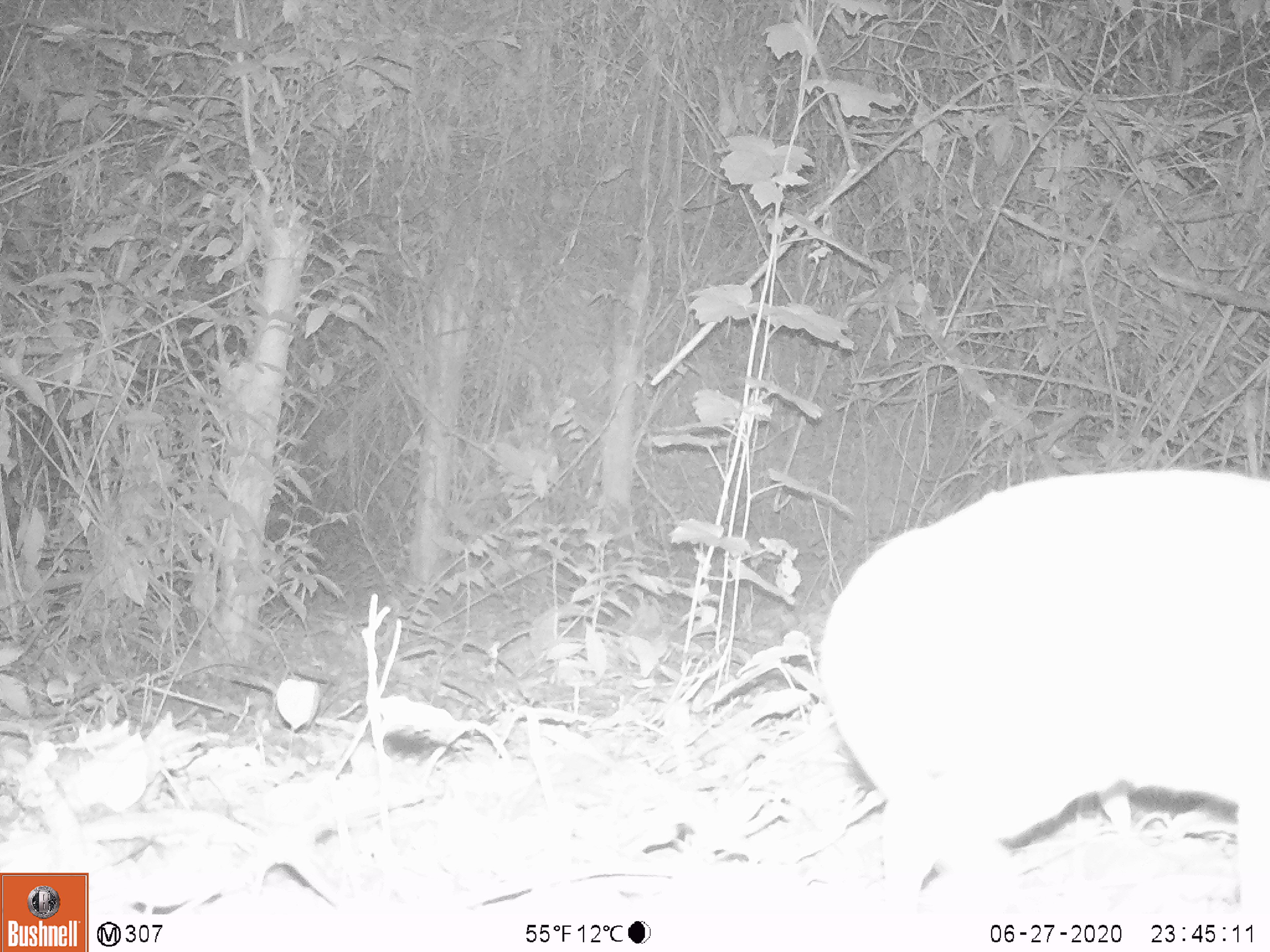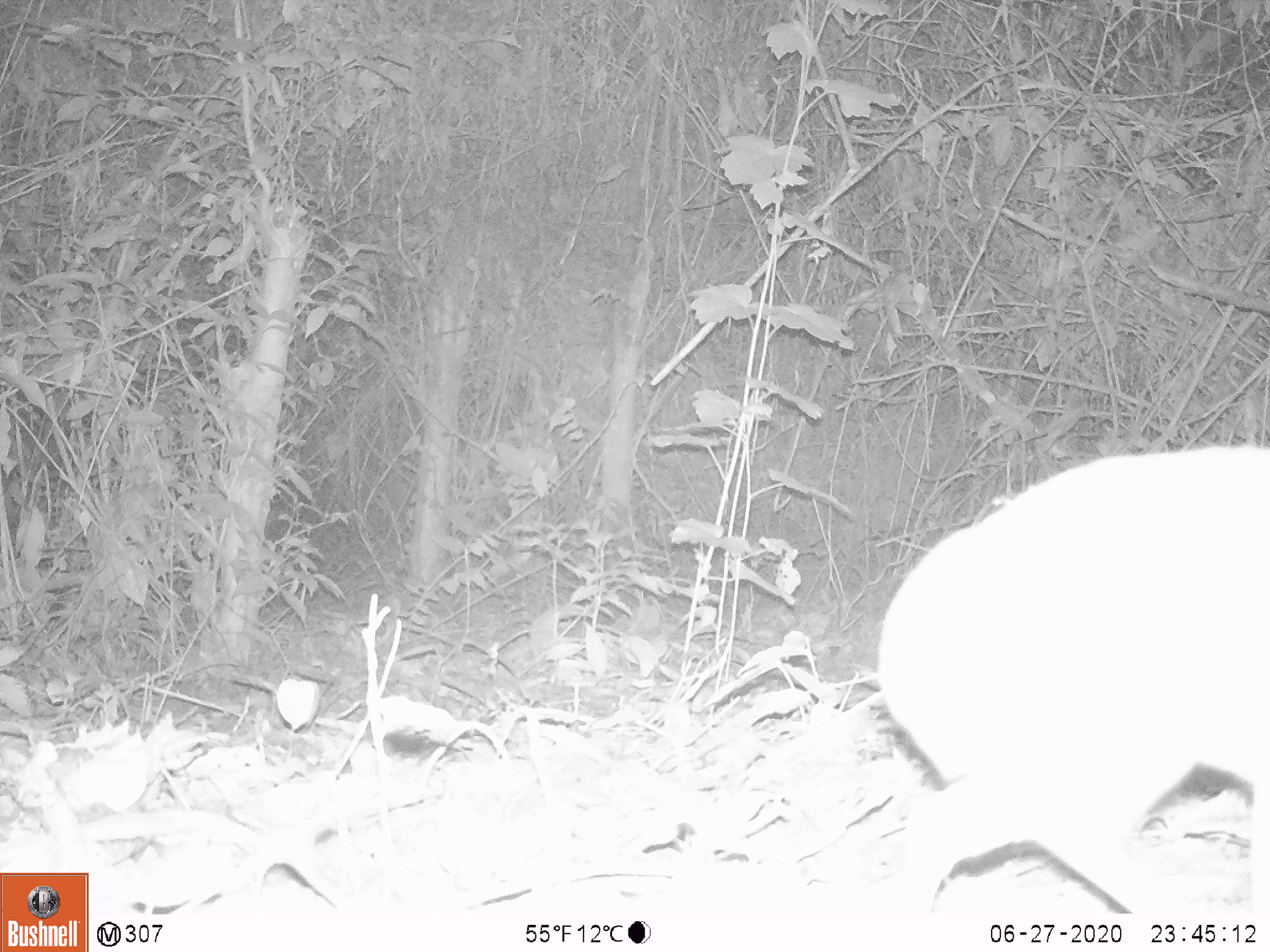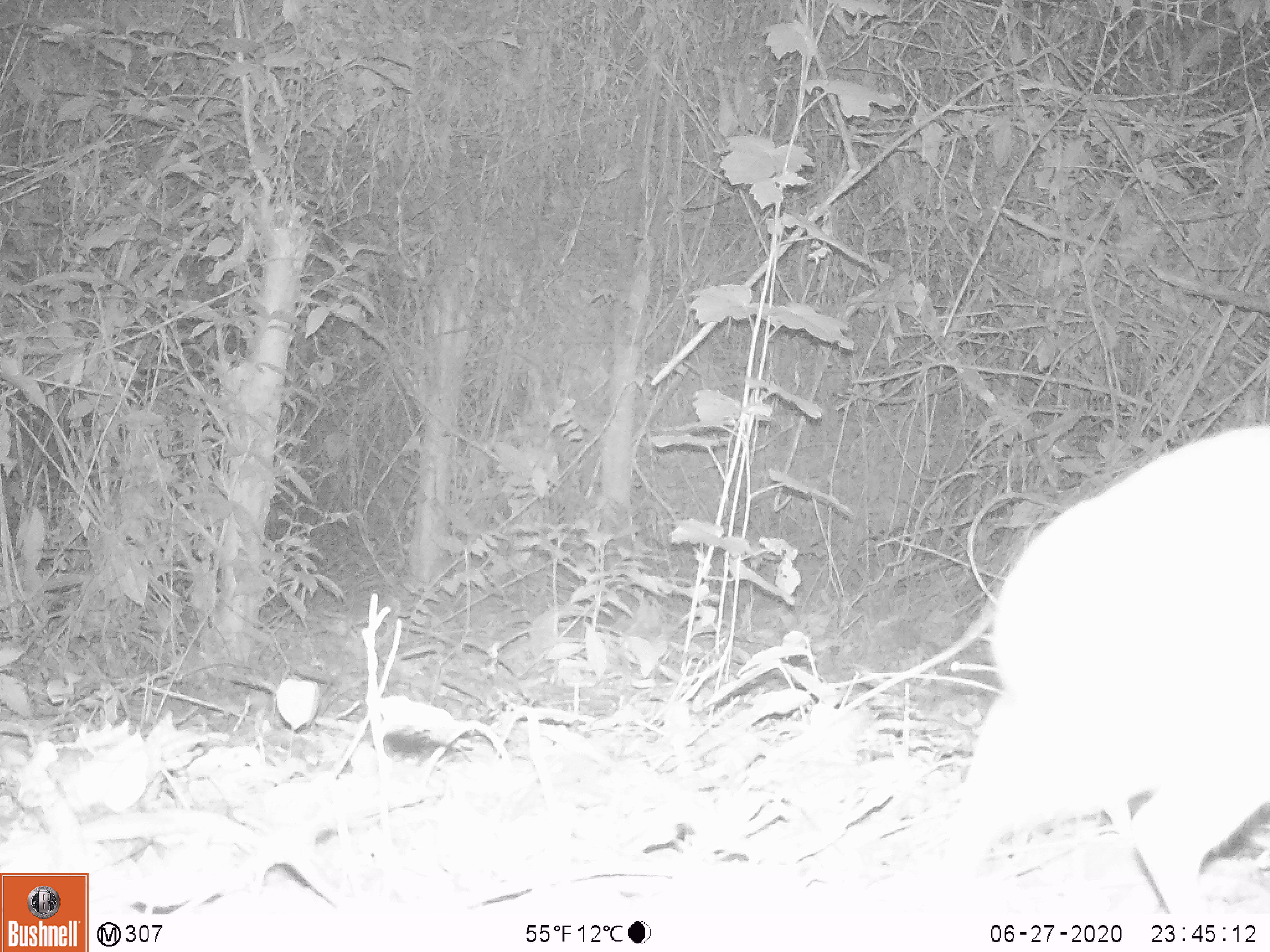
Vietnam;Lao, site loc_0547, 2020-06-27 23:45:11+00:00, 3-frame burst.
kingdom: Animalia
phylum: Chordata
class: Mammalia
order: Artiodactyla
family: Tragulidae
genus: Moschiola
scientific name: Moschiola meminna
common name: chevrotain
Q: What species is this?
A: Chevrotain (Moschiola meminna).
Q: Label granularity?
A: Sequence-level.